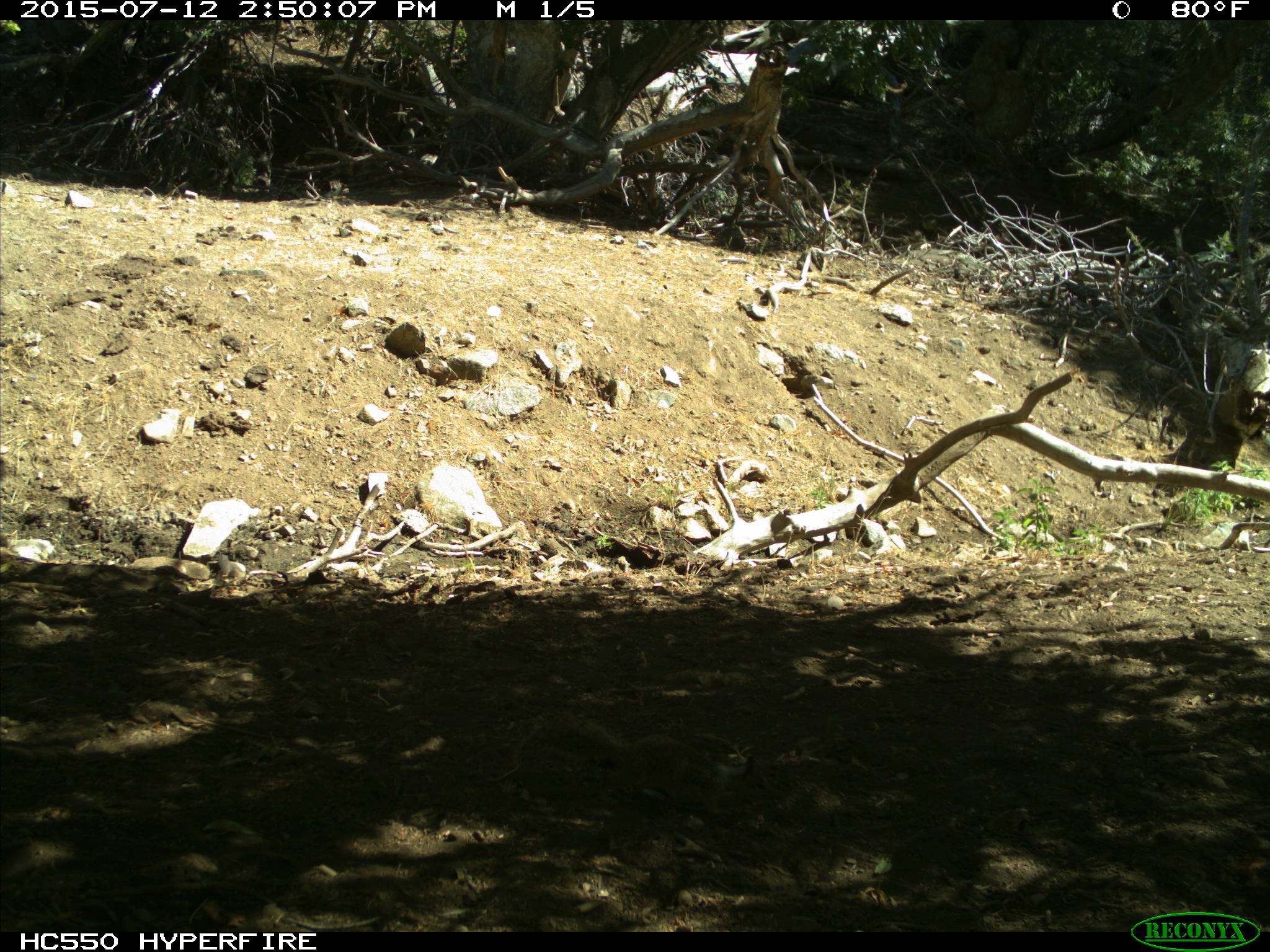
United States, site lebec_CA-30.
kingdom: Animalia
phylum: Chordata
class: Mammalia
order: Rodentia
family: Sciuridae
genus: Otospermophilus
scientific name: Otospermophilus beecheyi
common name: california ground squirrel